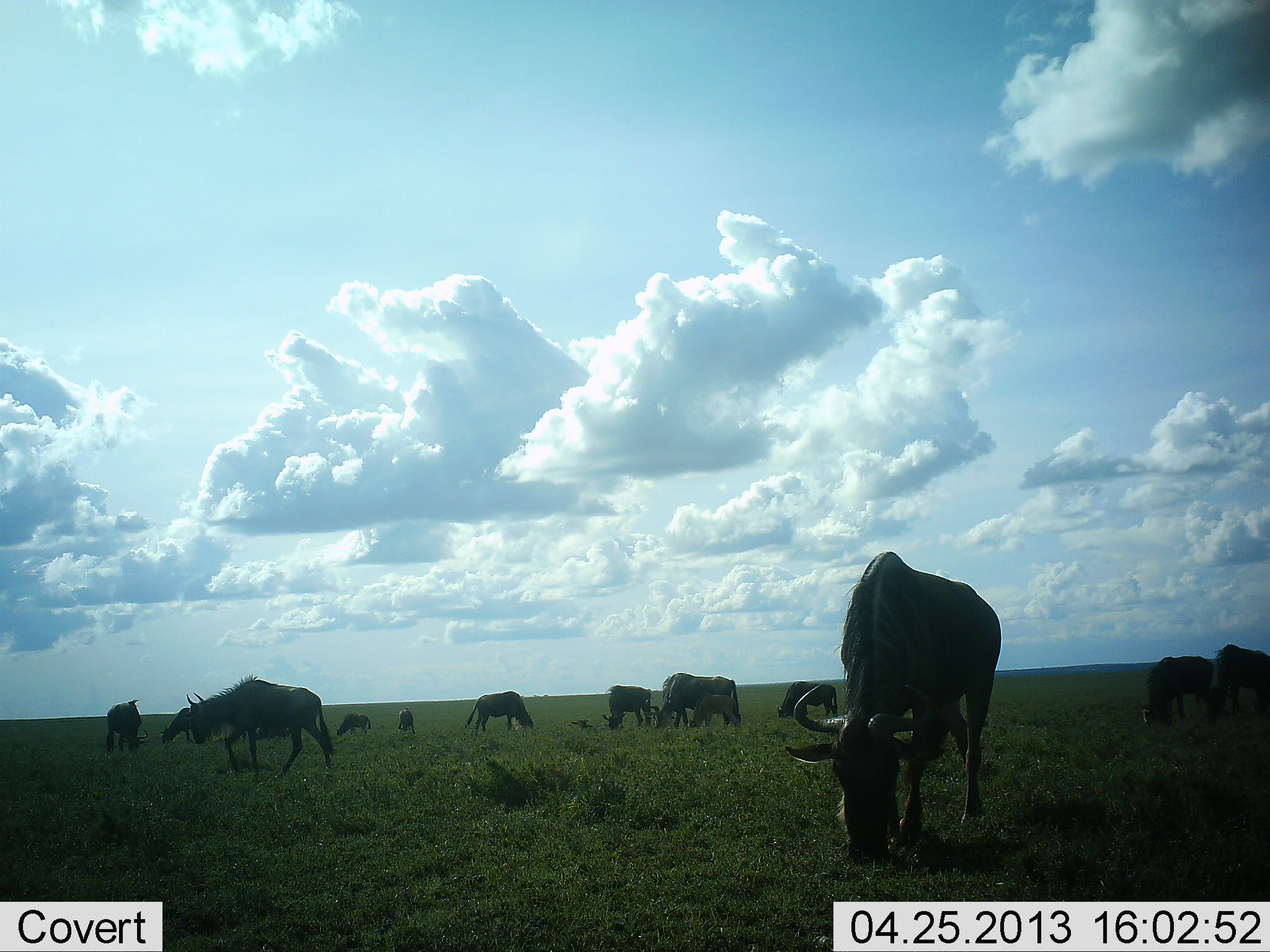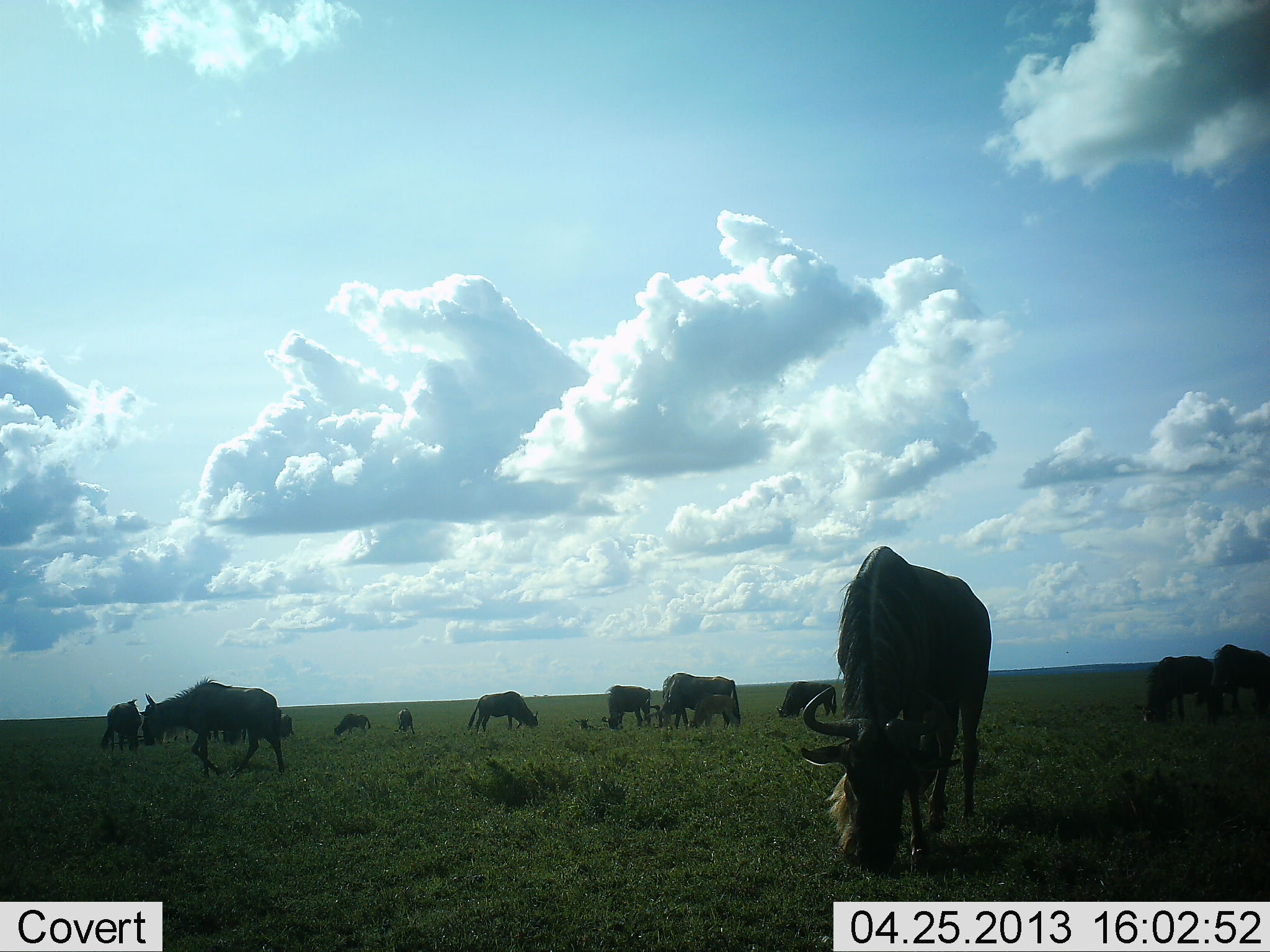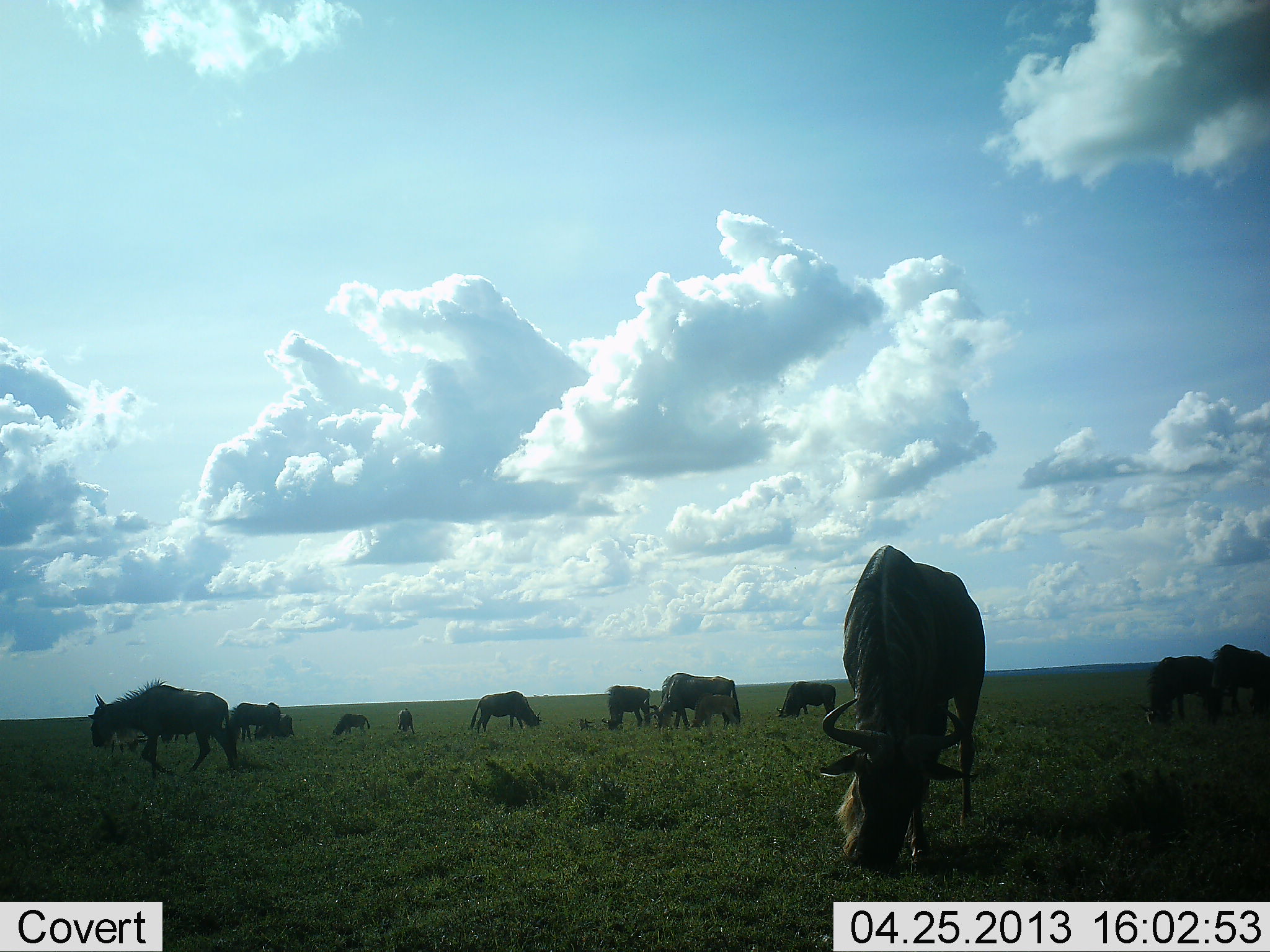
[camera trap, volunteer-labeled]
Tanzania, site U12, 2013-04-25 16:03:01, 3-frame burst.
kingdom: Animalia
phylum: Chordata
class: Mammalia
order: Artiodactyla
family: Bovidae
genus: Connochaetes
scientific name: Connochaetes taurinus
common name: blue wildebeest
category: wildebeest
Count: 11-50.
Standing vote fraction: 21%.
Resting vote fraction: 4%.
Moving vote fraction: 42%.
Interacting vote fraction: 12%.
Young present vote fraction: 38%.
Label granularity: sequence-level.